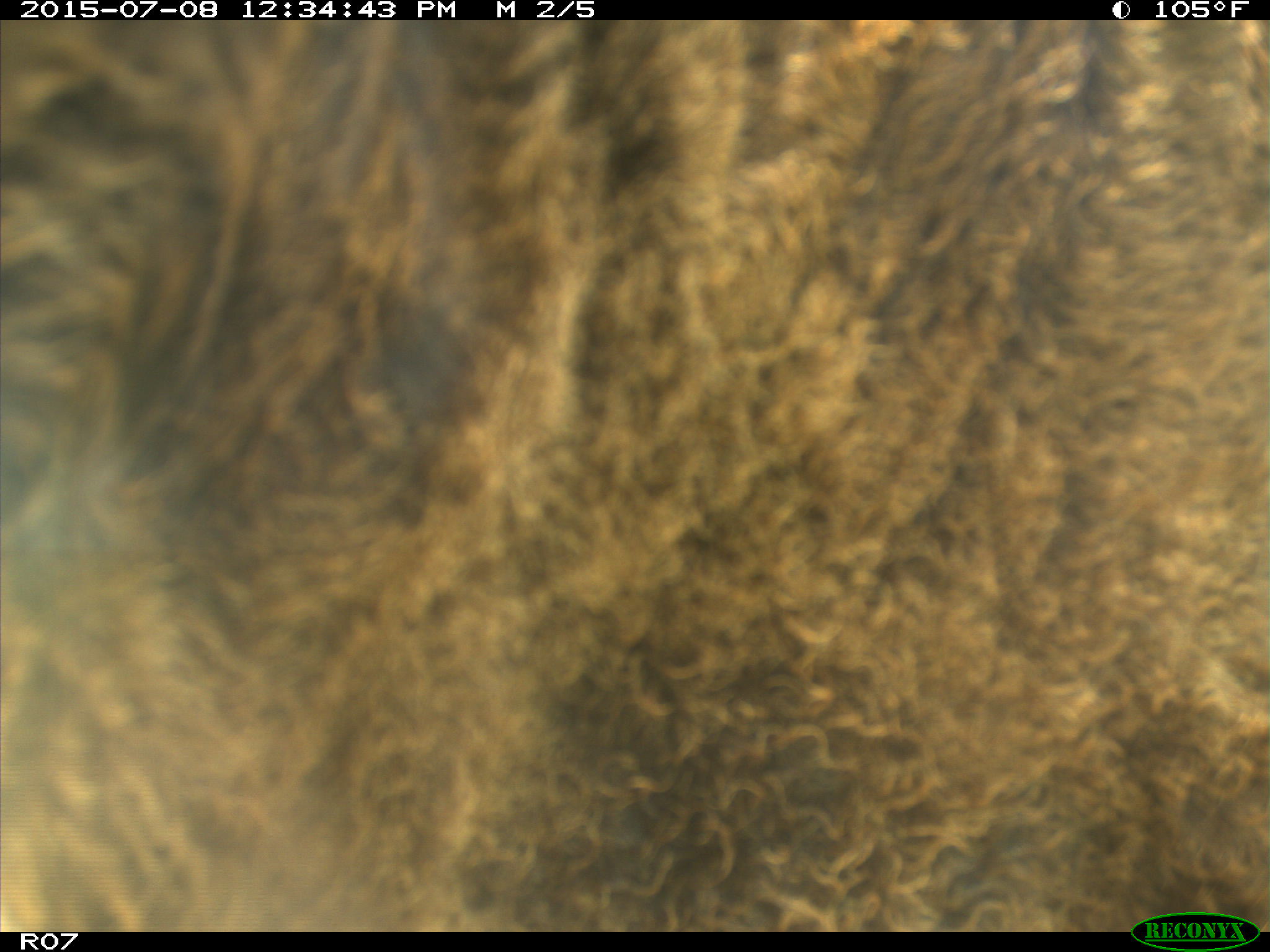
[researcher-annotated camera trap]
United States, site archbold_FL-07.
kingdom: Animalia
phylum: Chordata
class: Mammalia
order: Artiodactyla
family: Bovidae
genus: Bos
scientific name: Bos taurus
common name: domestic cow